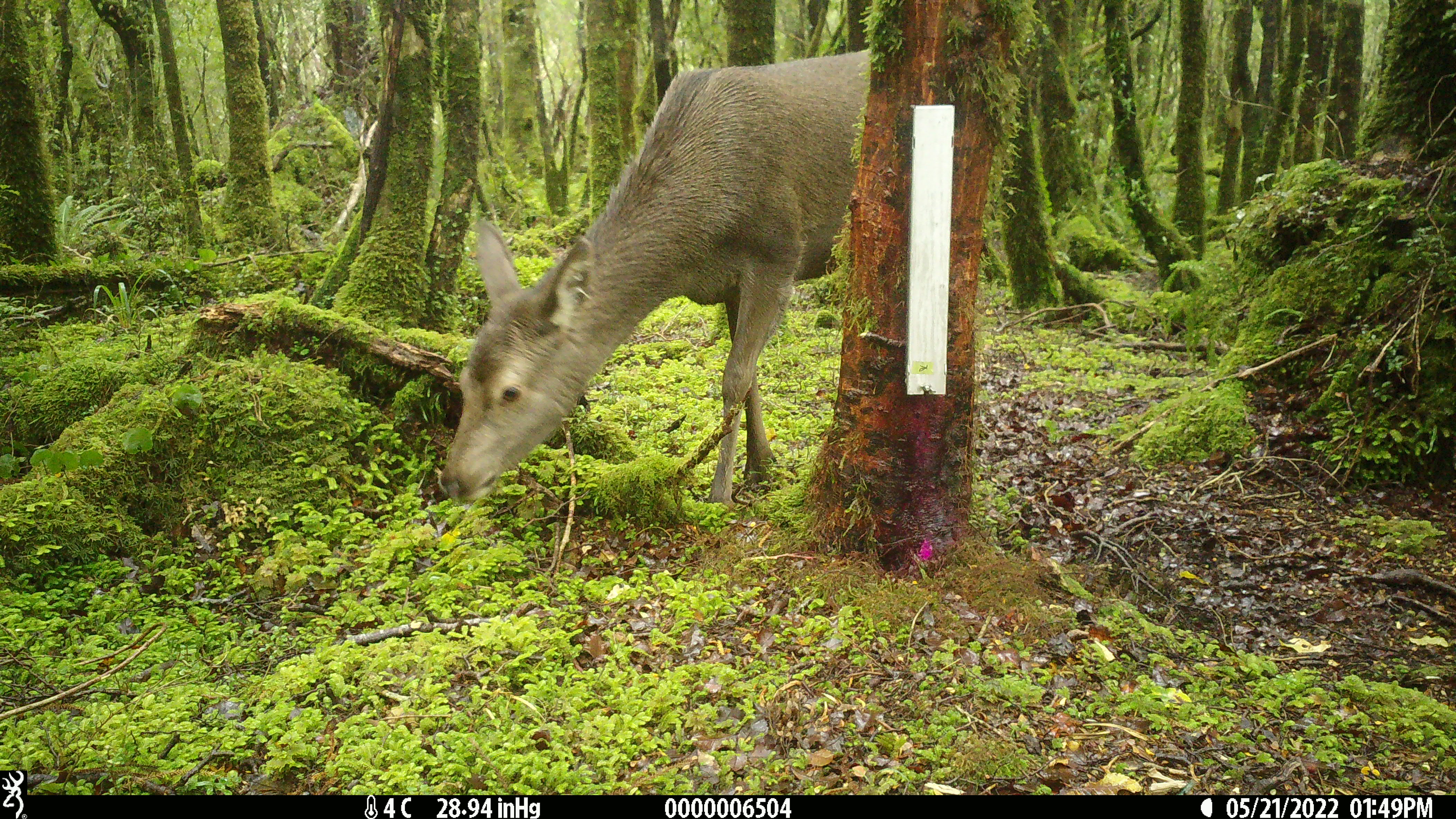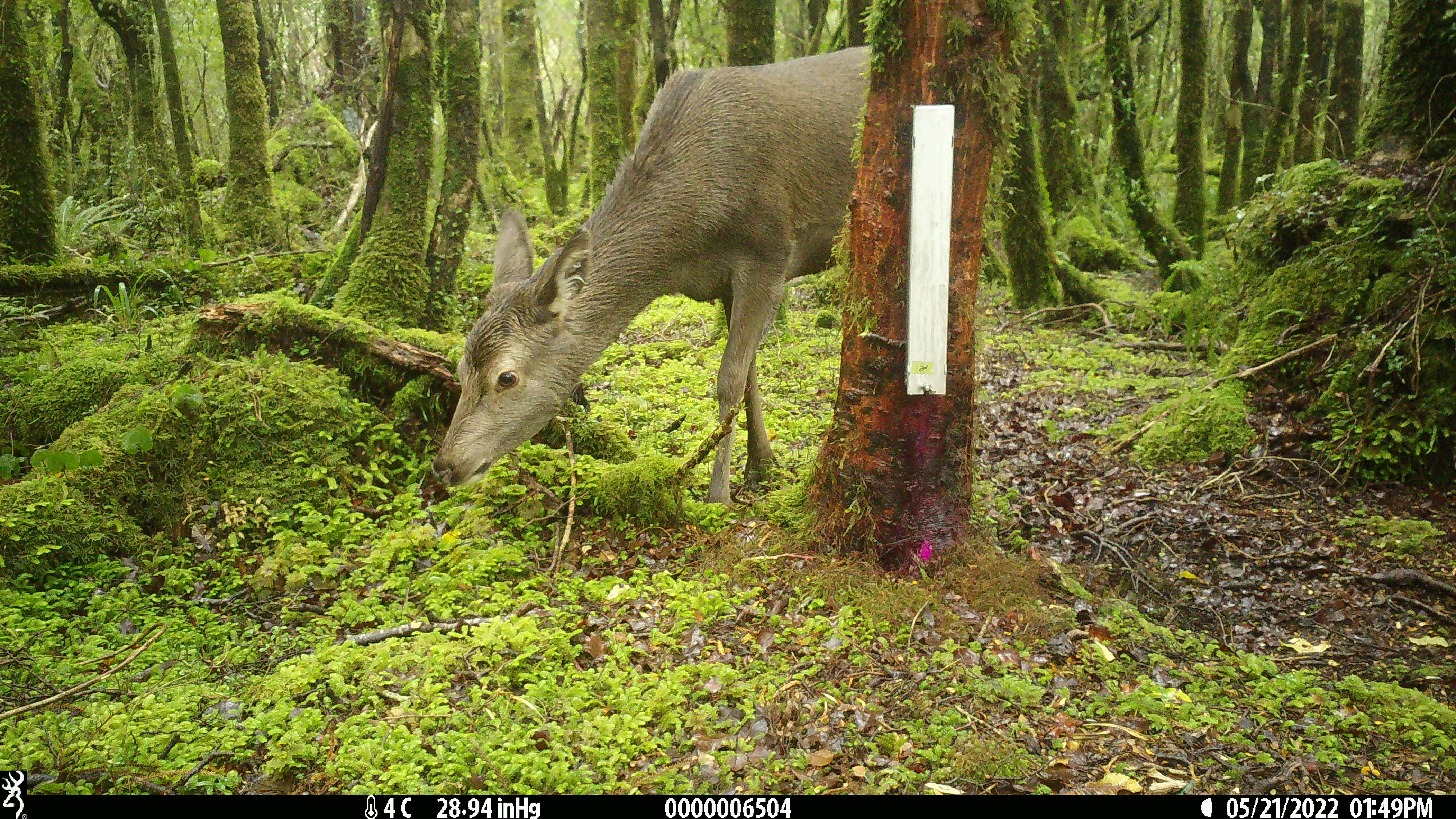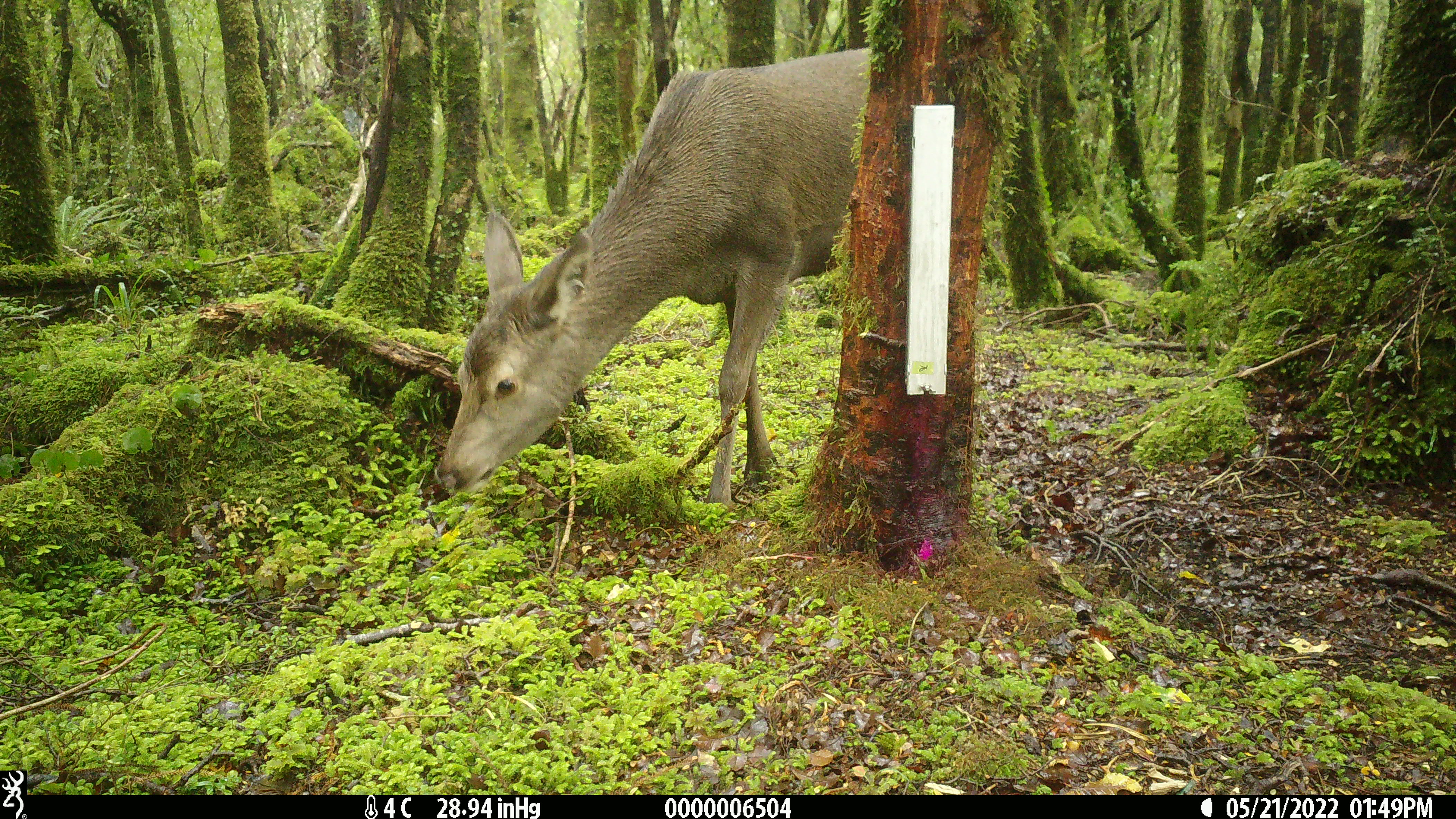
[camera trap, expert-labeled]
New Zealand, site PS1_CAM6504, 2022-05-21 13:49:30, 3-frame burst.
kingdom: Animalia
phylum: Chordata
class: Mammalia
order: Artiodactyla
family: Cervidae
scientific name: Cervidae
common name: deer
Deer (Cervidae).